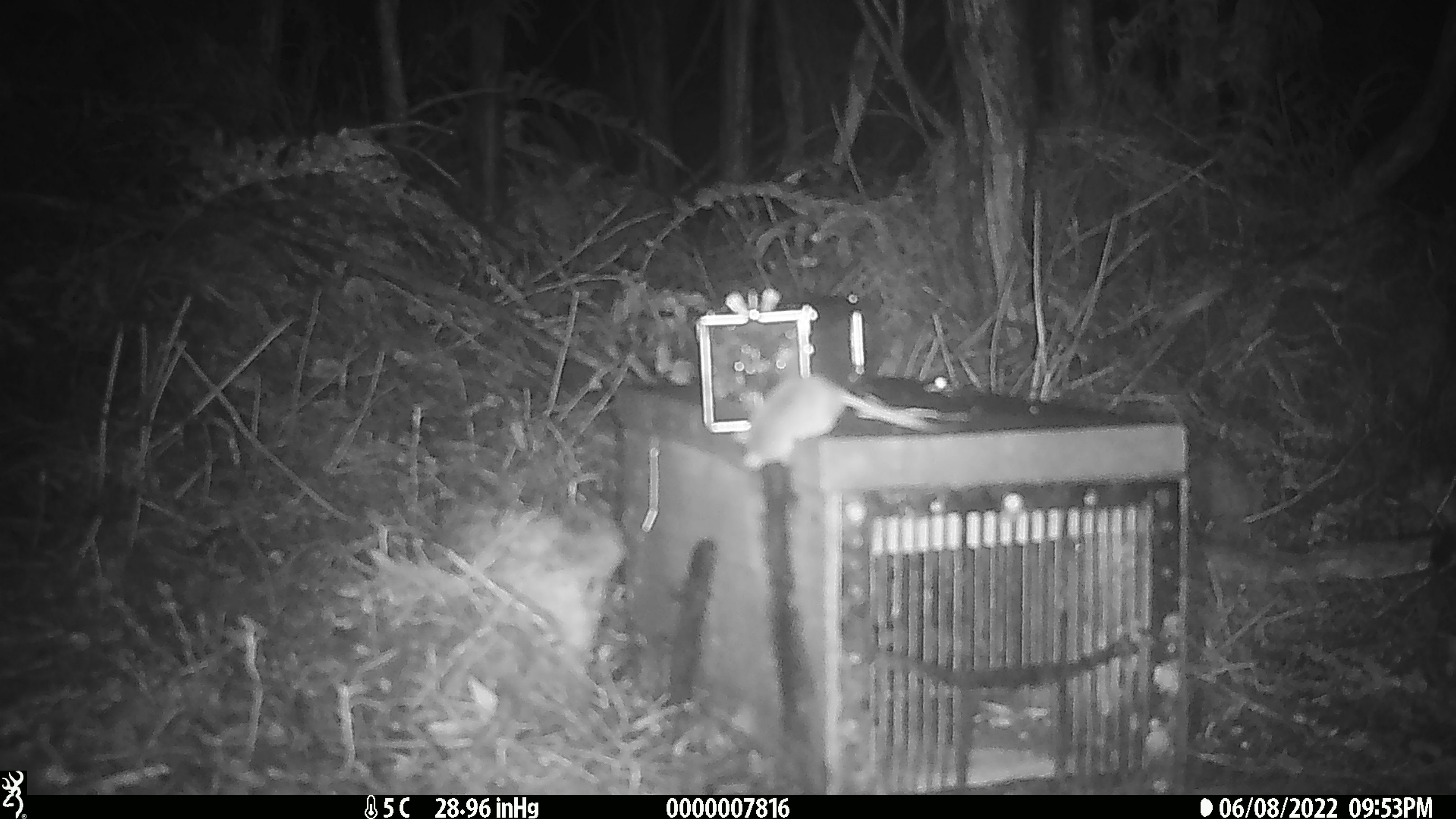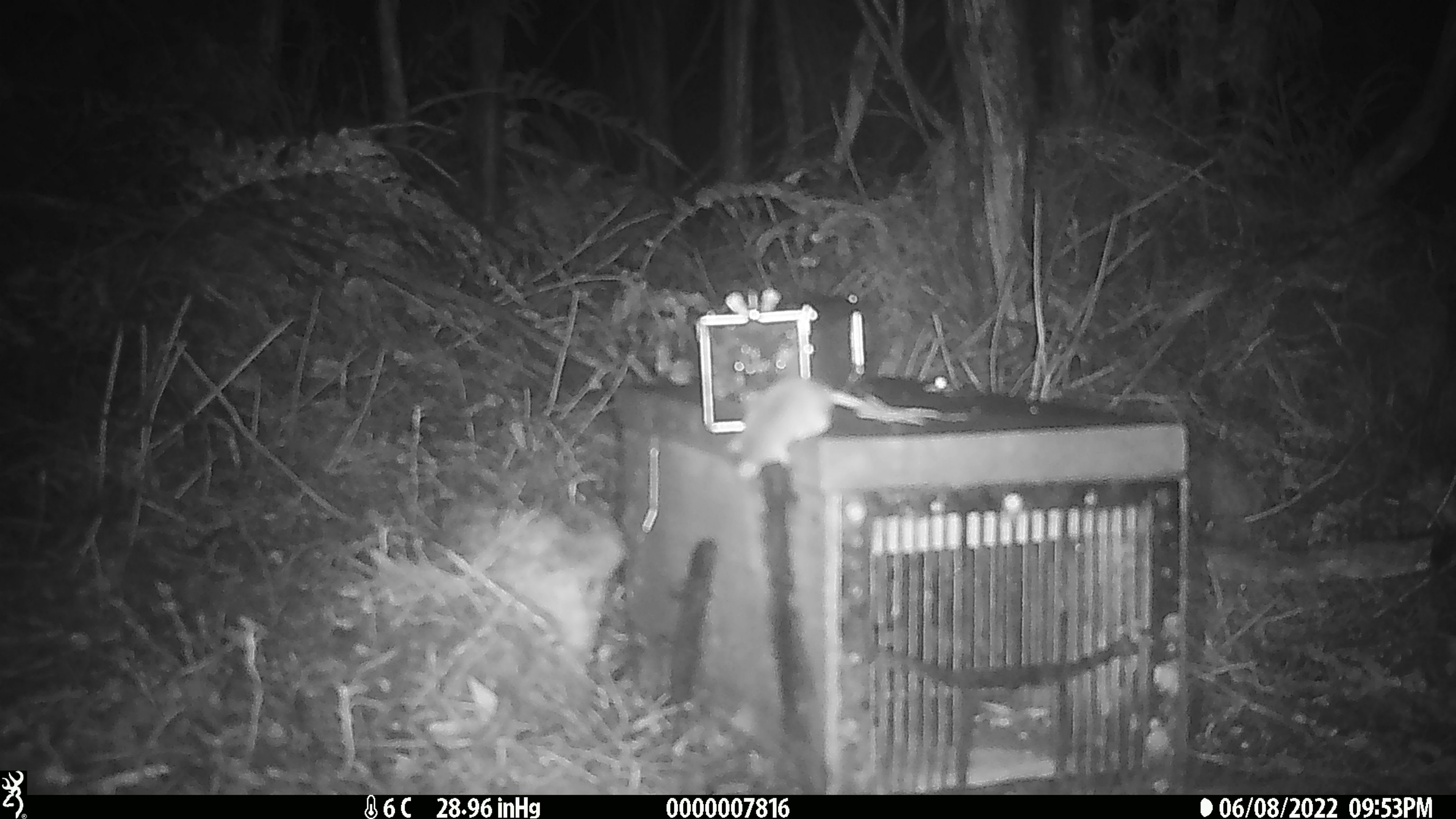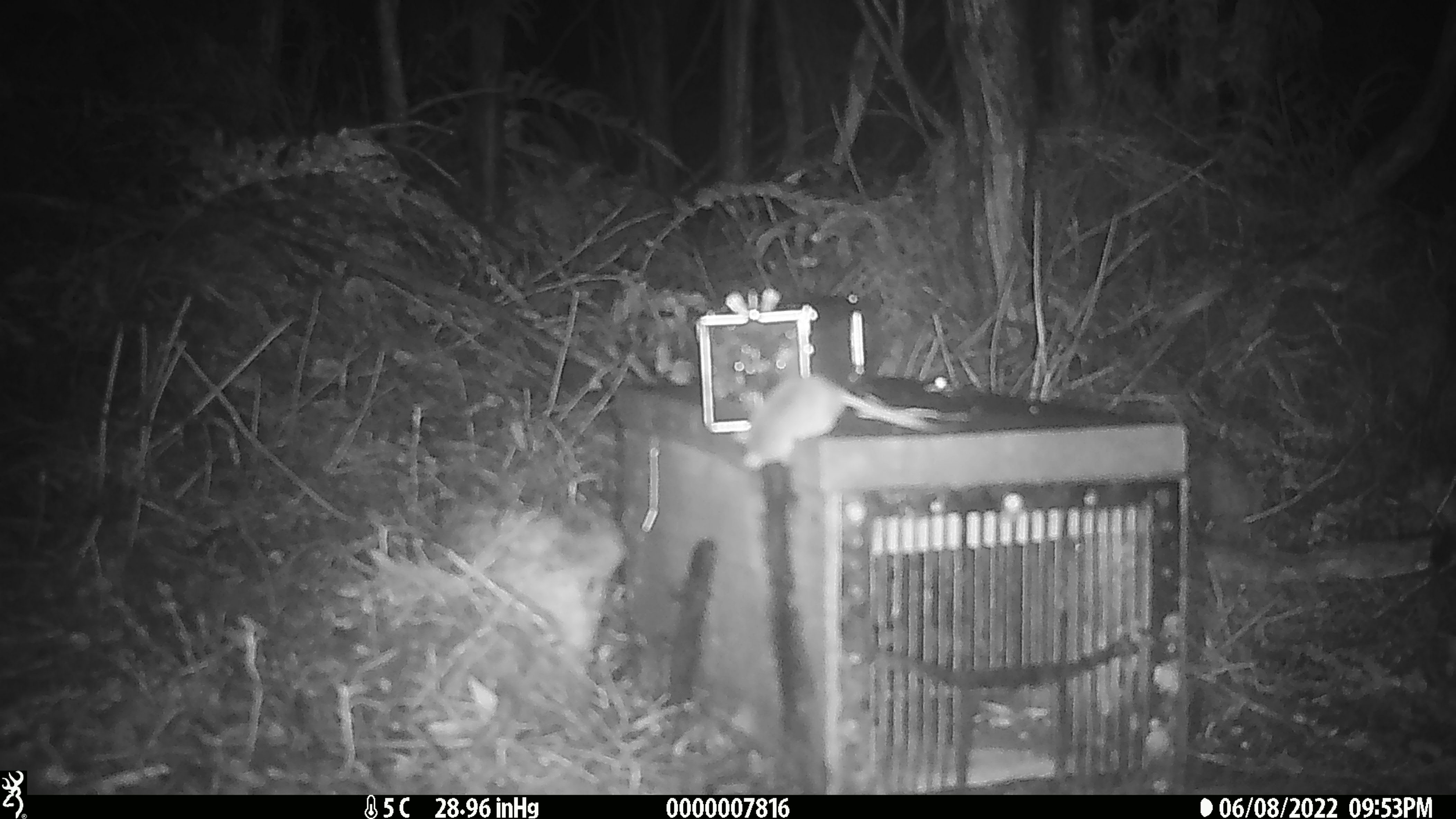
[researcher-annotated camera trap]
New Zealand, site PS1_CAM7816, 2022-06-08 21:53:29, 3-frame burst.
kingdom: Animalia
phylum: Chordata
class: Mammalia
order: Rodentia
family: Muridae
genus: Mus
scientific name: Mus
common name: mouse